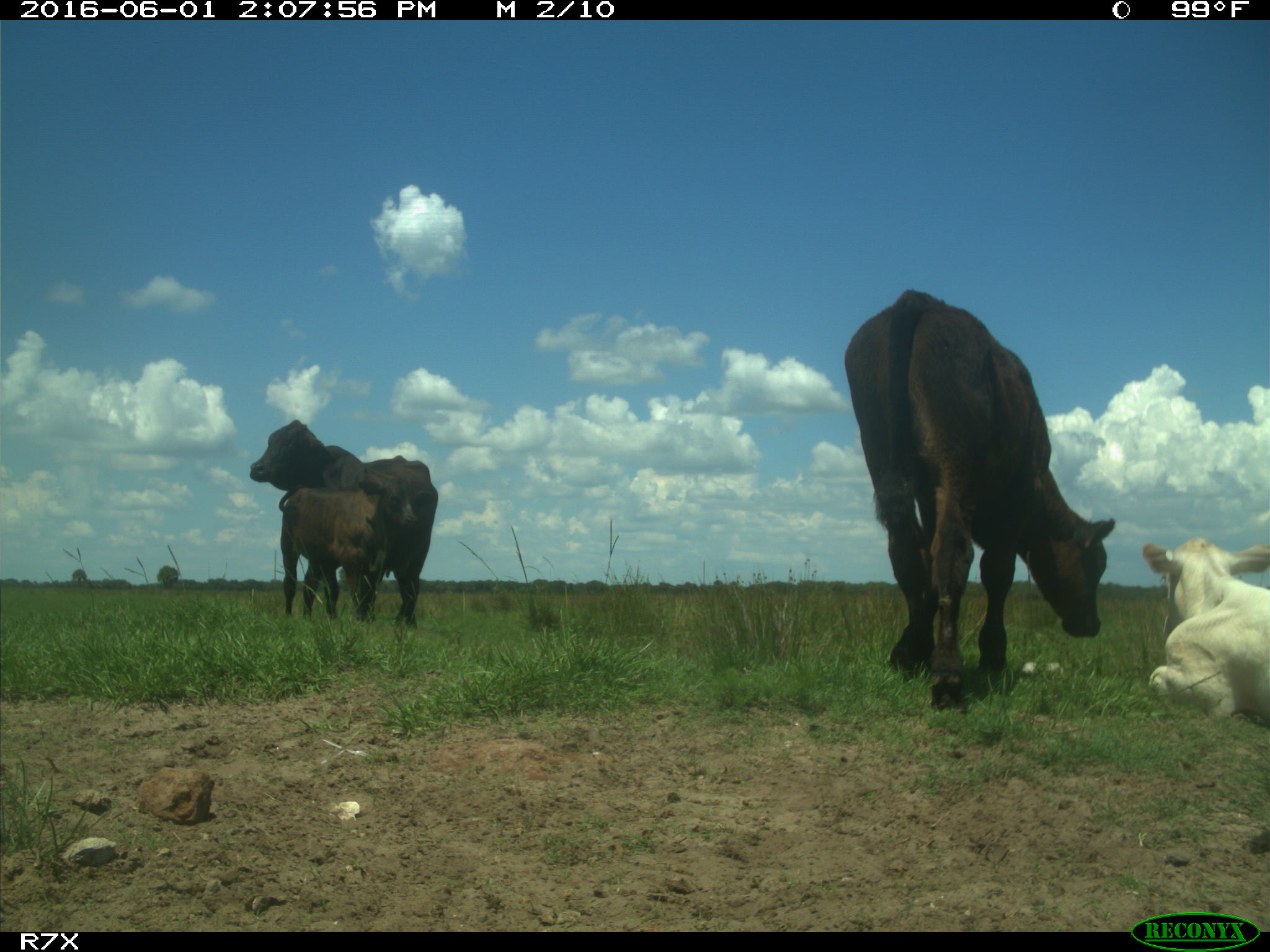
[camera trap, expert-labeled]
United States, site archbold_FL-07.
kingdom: Animalia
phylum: Chordata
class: Mammalia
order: Artiodactyla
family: Bovidae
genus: Bos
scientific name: Bos taurus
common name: domestic cow